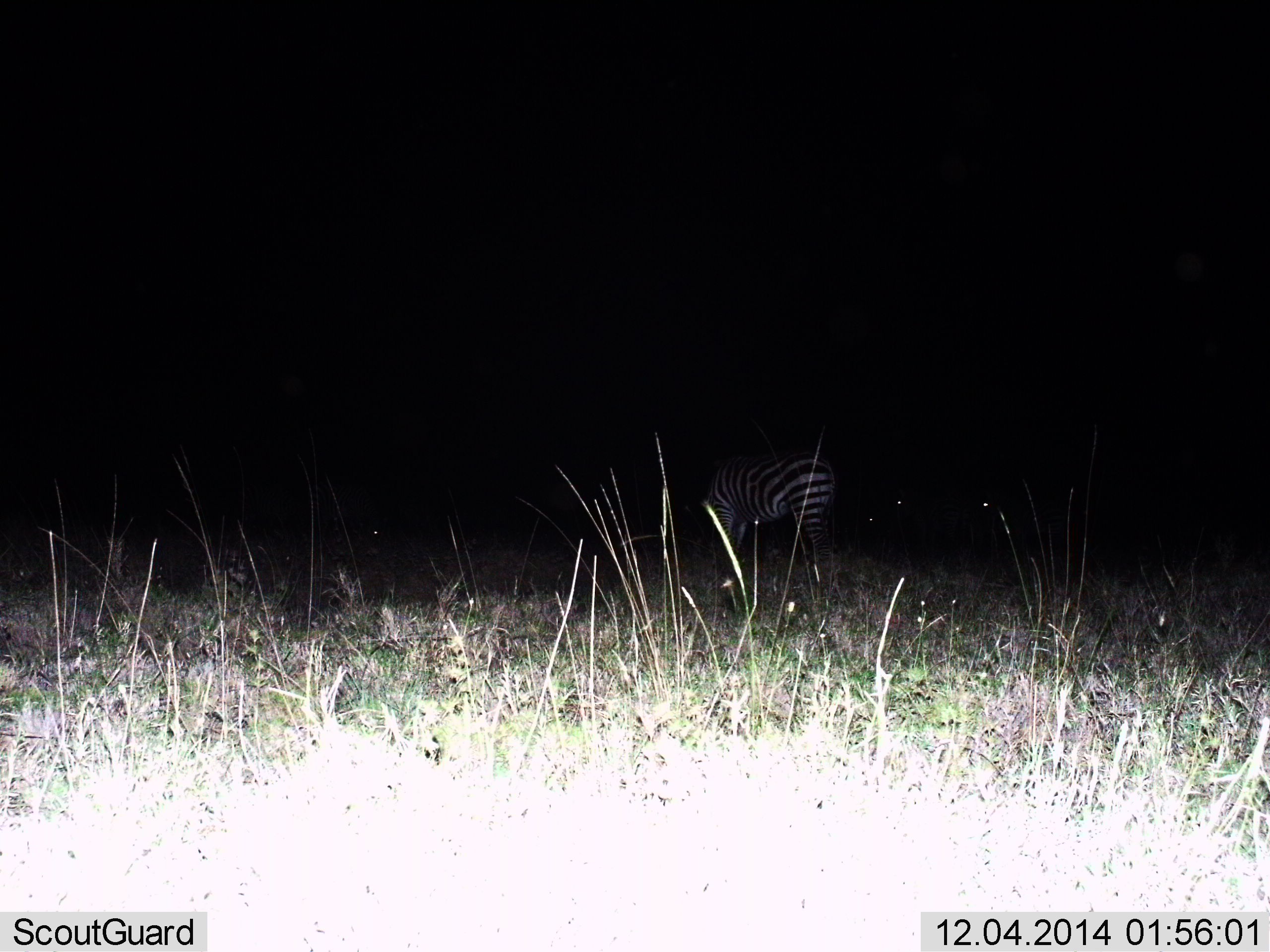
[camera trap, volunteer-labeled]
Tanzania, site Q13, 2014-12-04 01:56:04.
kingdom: Animalia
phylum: Chordata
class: Mammalia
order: Perissodactyla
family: Equidae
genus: Equus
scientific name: Equus quagga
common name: plains zebra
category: zebra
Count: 1.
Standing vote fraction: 20%.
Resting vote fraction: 0%.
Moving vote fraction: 0%.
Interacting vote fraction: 0%.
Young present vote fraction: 0%.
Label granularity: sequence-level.